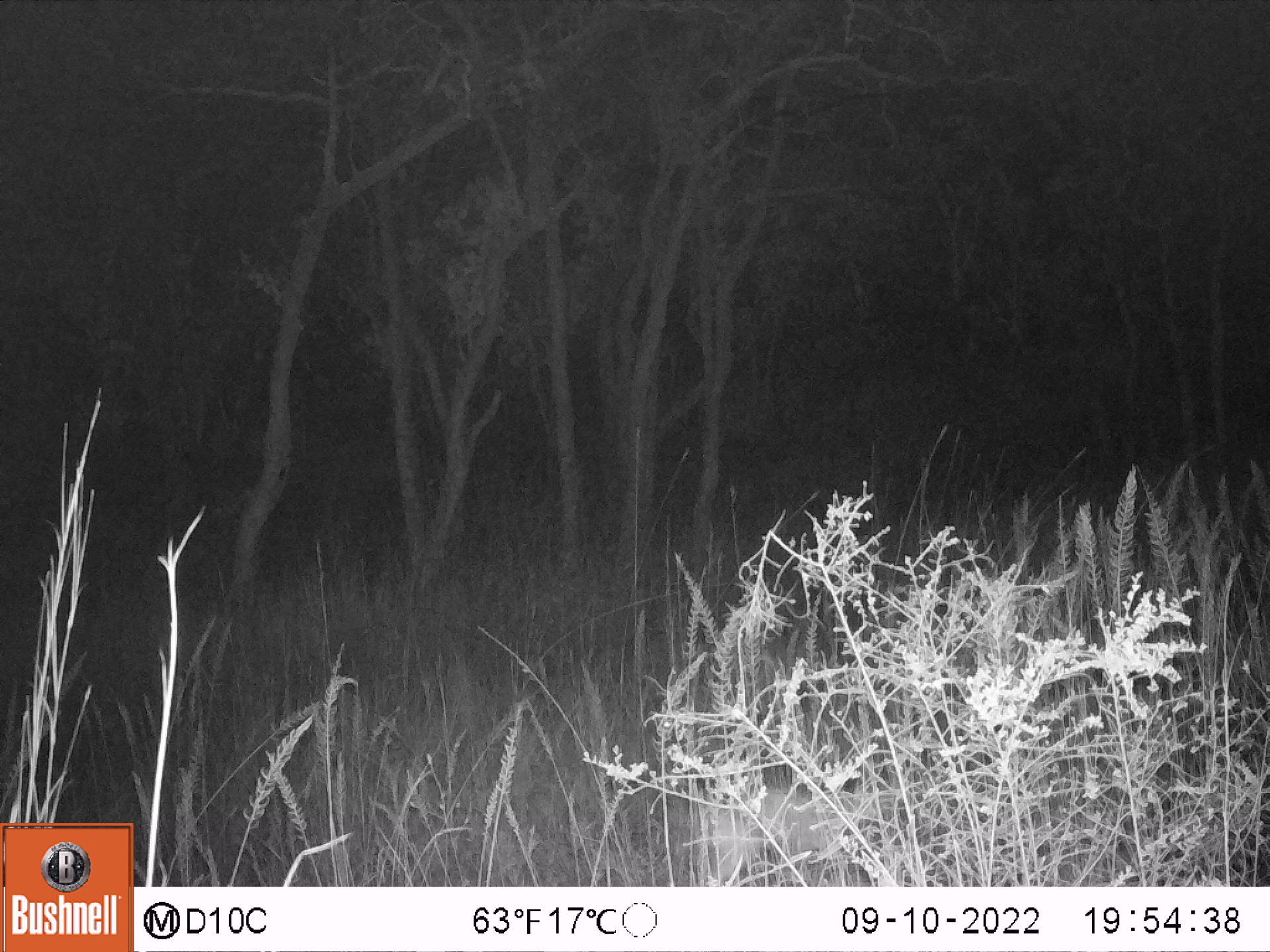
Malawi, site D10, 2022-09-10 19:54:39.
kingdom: Animalia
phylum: Chordata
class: Mammalia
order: Artiodactyla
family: Suidae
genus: Potamochoerus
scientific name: Potamochoerus larvatus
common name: bushpig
Bushpig (Potamochoerus larvatus), count 1.